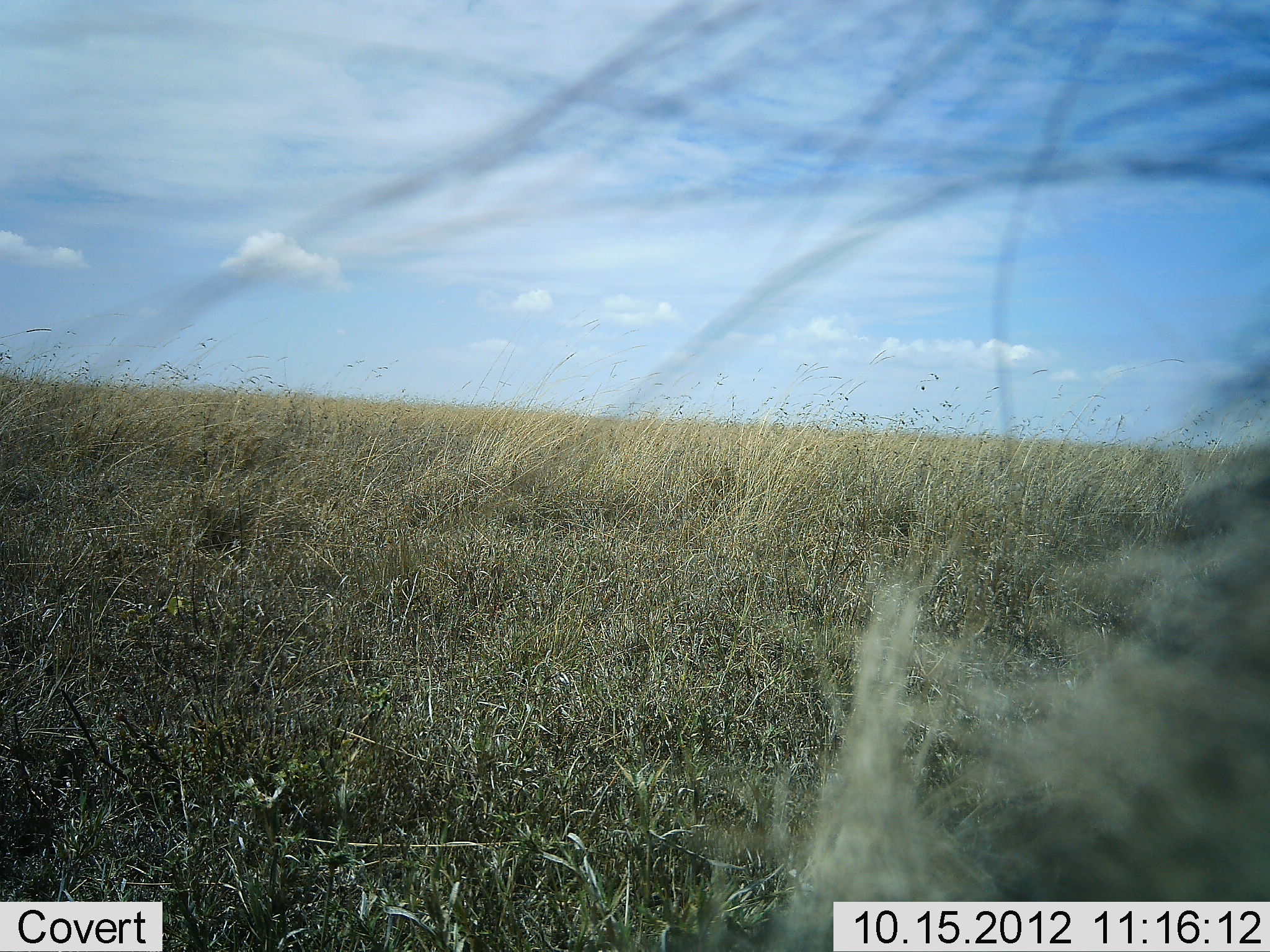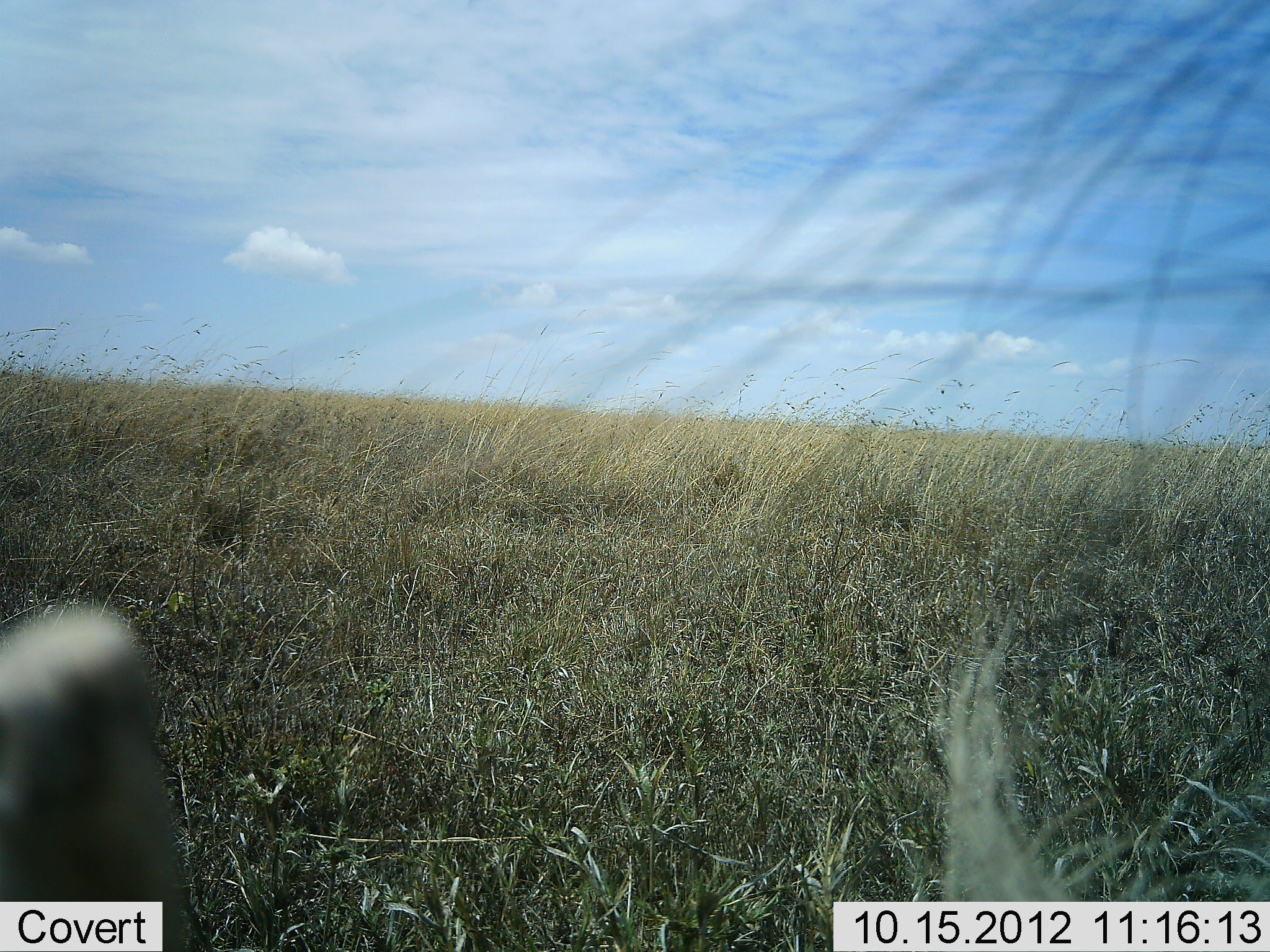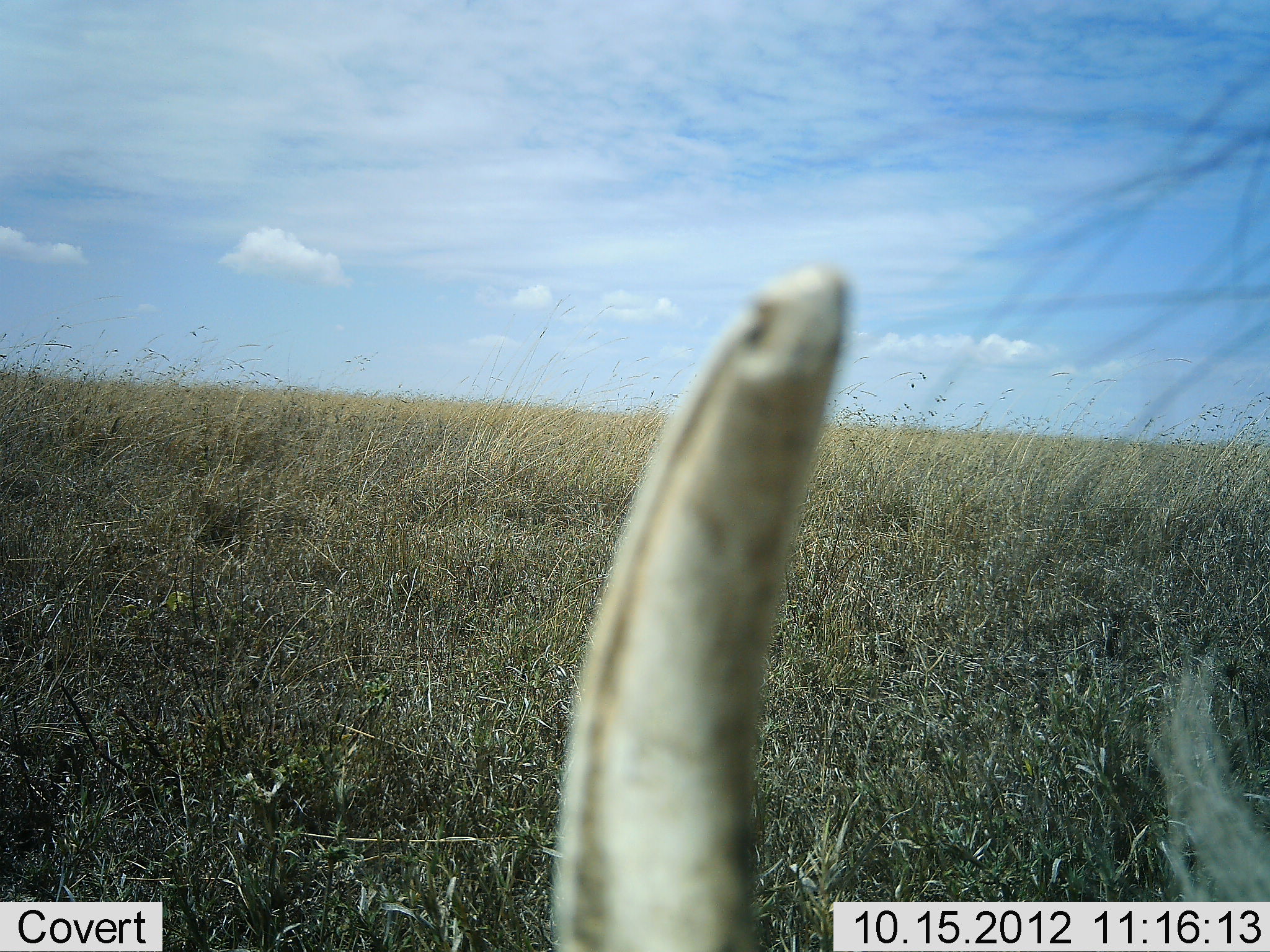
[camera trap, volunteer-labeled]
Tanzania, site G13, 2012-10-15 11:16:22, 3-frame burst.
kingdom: Animalia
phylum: Chordata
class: Mammalia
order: Artiodactyla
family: Suidae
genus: Phacochoerus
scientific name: Phacochoerus africanus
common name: warthog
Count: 1.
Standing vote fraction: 40%.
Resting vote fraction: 10%.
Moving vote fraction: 50%.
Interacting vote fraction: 0%.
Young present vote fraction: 0%.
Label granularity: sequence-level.